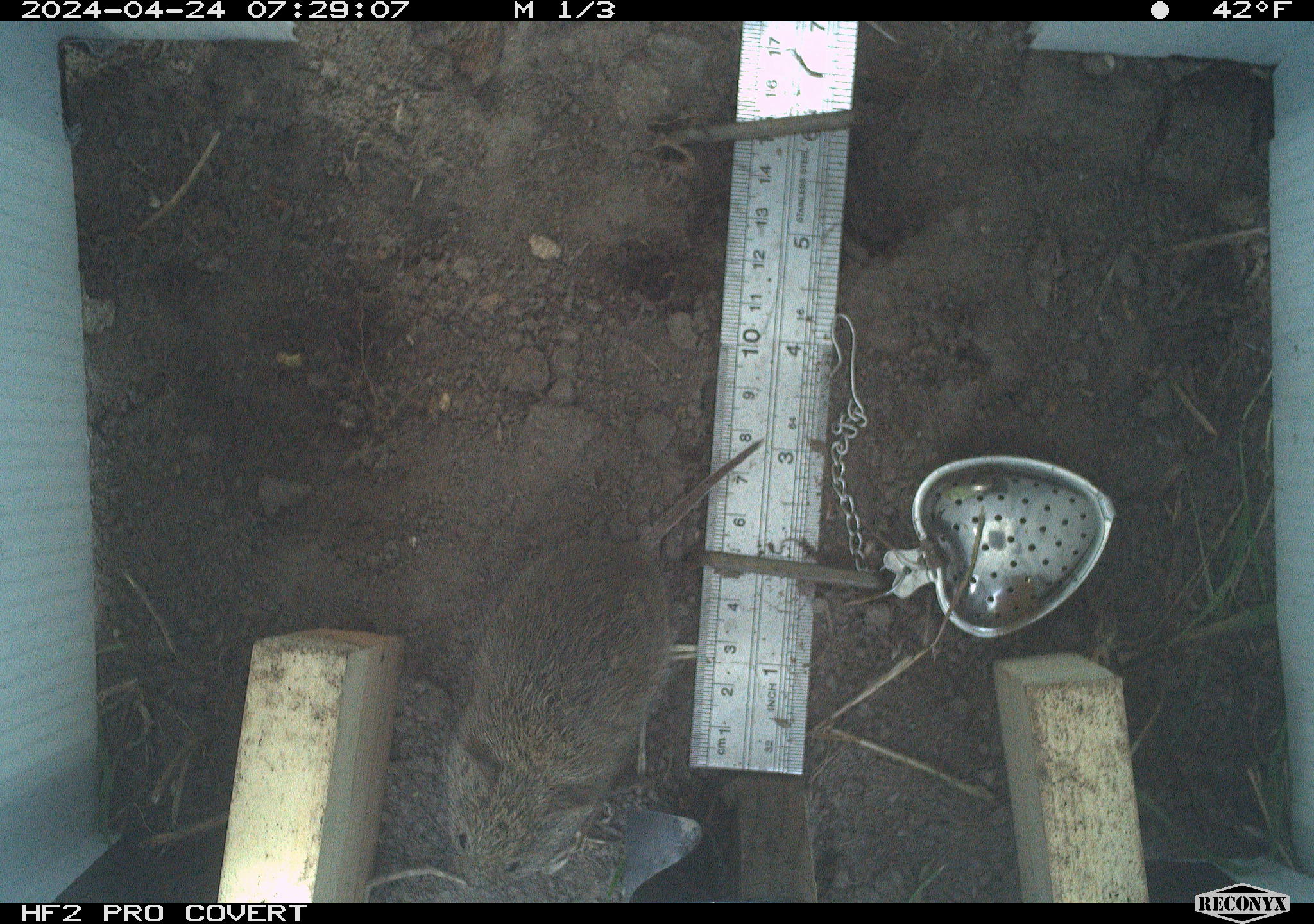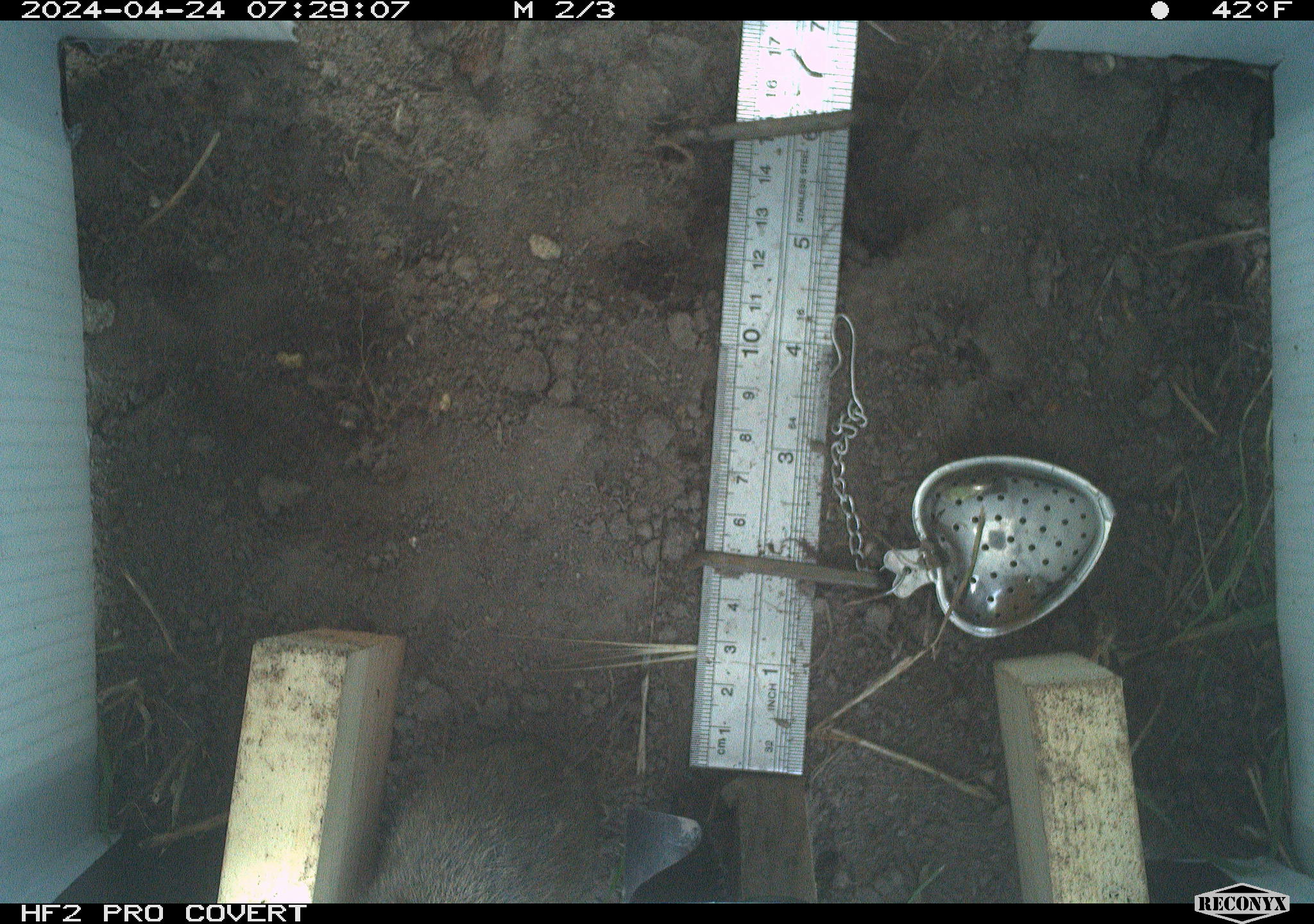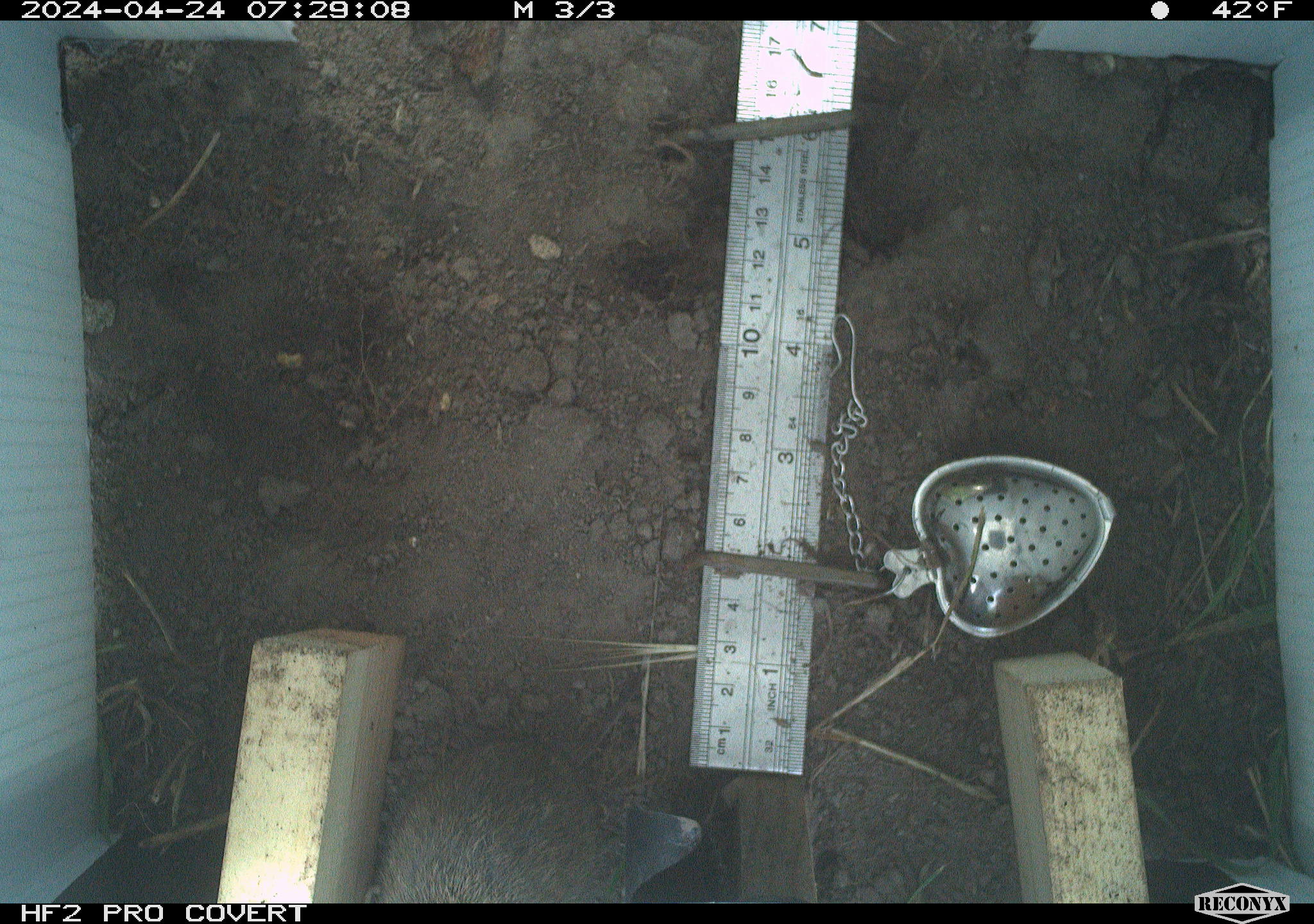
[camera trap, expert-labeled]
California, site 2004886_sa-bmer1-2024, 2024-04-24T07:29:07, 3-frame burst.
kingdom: Animalia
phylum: Chordata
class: Mammalia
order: Rodentia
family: Cricetidae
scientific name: Arvicolinae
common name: voles, lemmings, and muskrats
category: arvicolinae subfamily